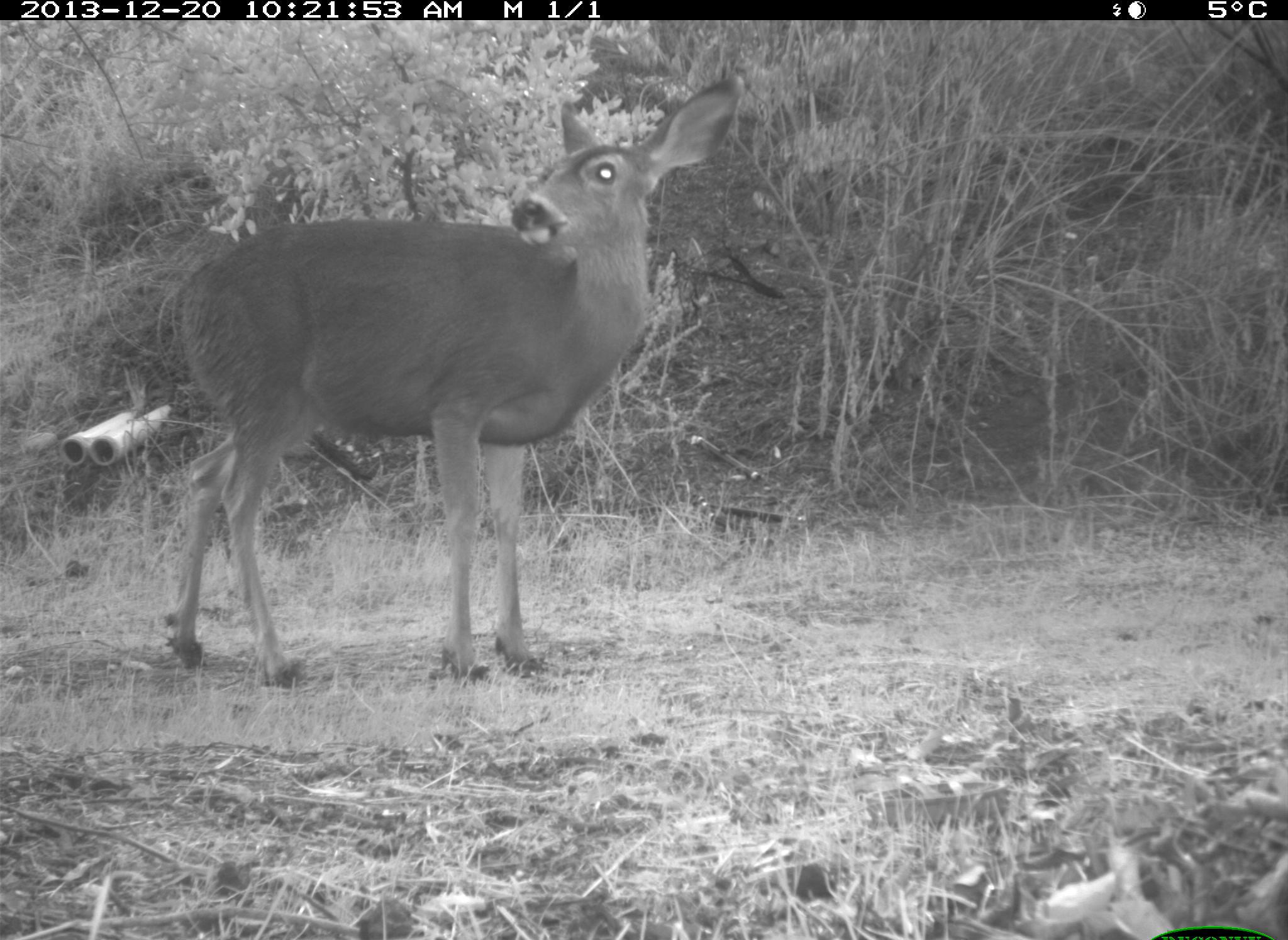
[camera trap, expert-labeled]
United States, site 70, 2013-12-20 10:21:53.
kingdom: Animalia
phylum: Chordata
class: Mammalia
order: Artiodactyla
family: Cervidae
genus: Odocoileus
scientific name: Odocoileus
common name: deer